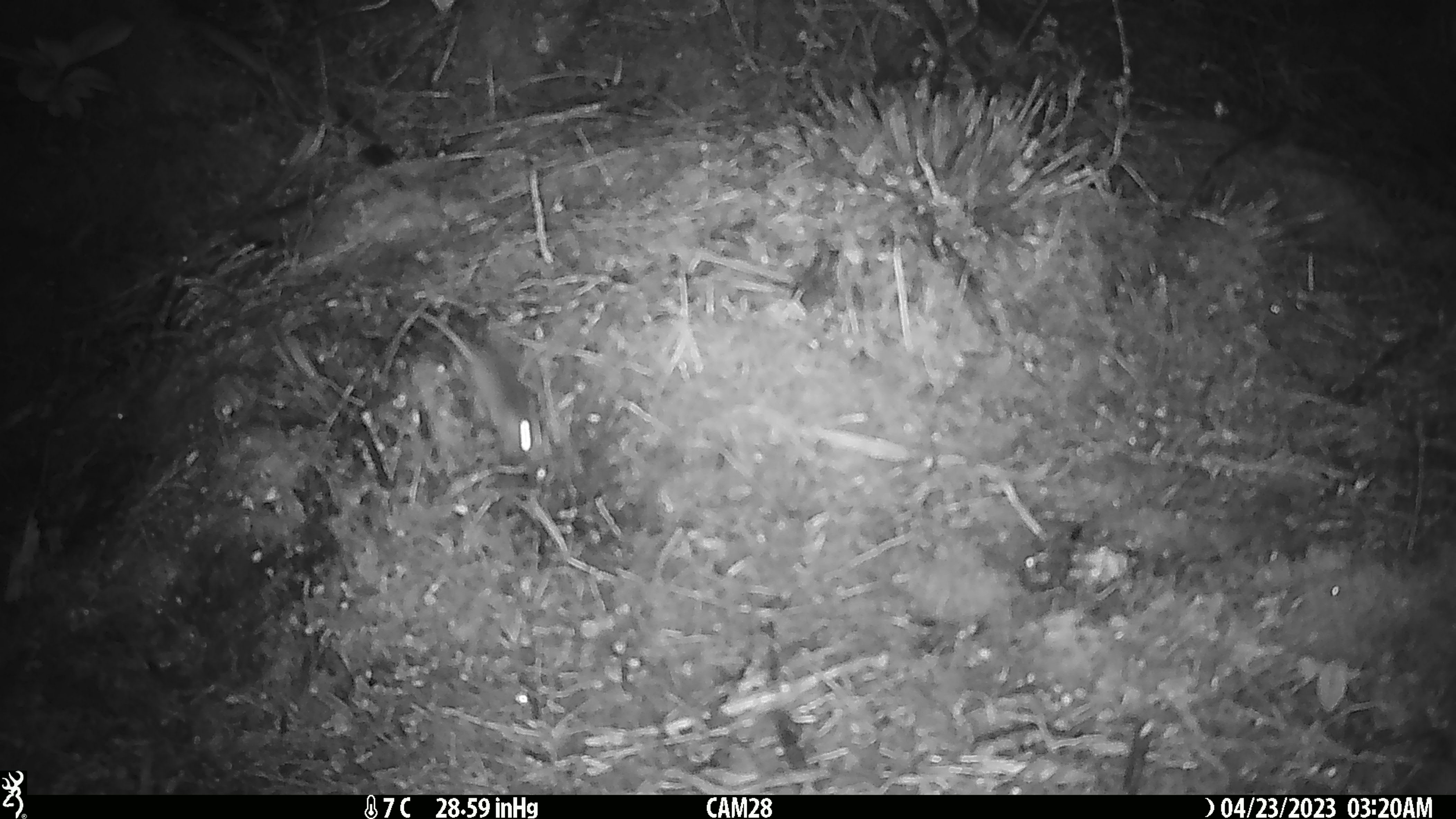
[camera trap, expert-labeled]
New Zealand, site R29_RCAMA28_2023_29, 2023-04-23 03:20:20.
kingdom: Animalia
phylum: Chordata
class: Mammalia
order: Rodentia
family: Muridae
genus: Mus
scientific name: Mus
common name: mouse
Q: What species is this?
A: Mouse (Mus).